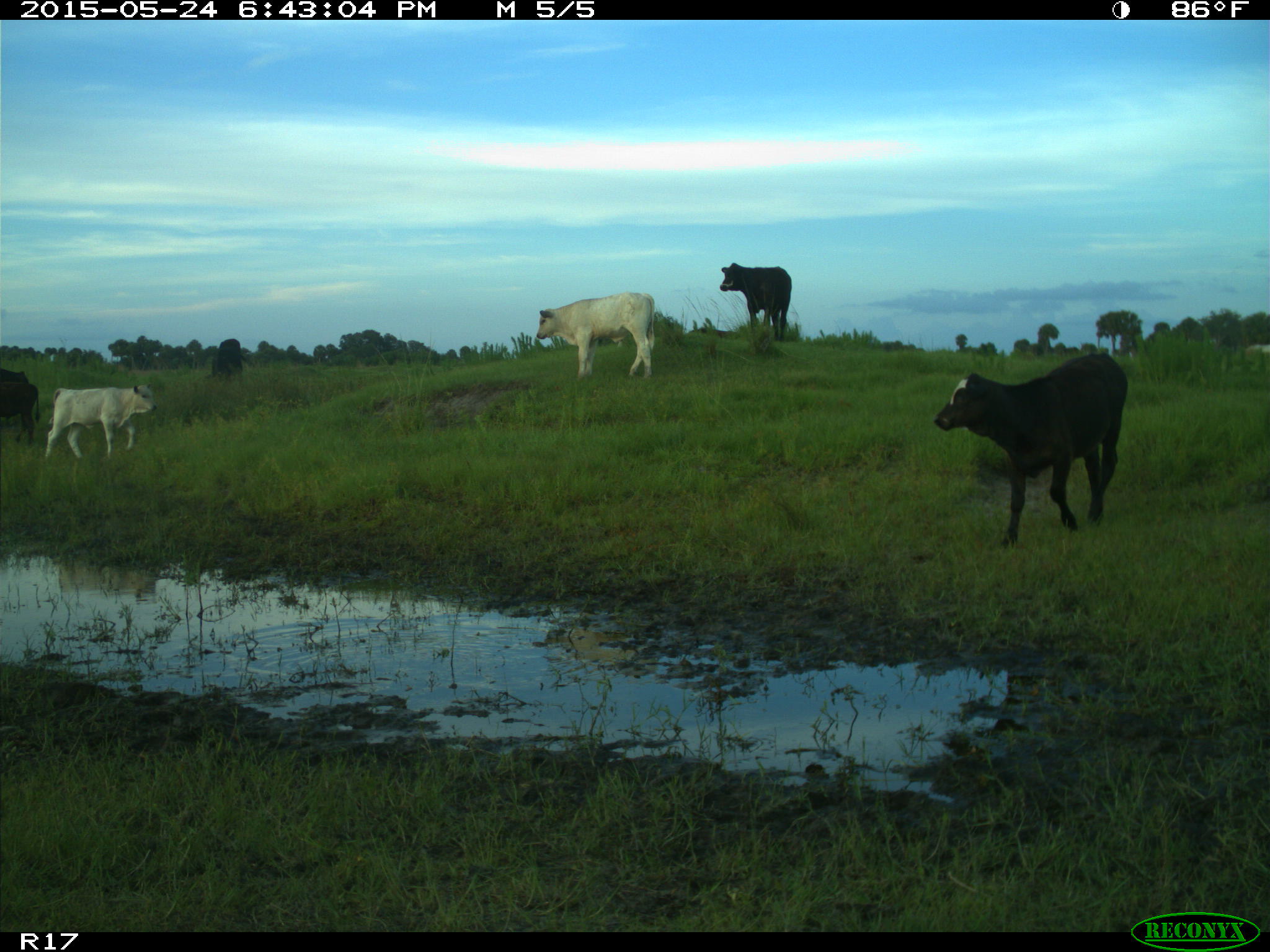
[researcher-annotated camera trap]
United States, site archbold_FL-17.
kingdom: Animalia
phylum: Chordata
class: Mammalia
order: Artiodactyla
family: Bovidae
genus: Bos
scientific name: Bos taurus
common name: domestic cow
Bos taurus (domestic cow).